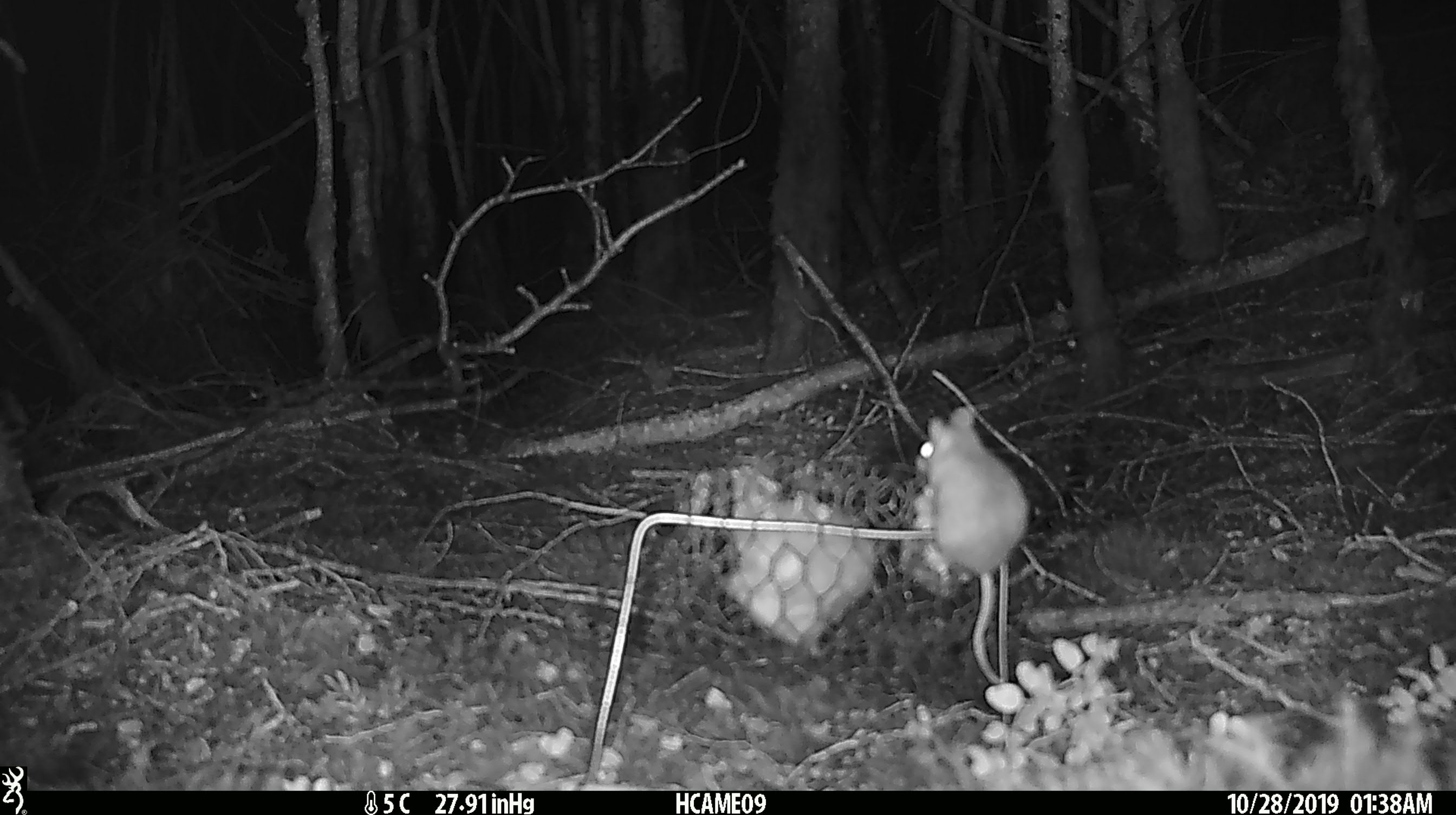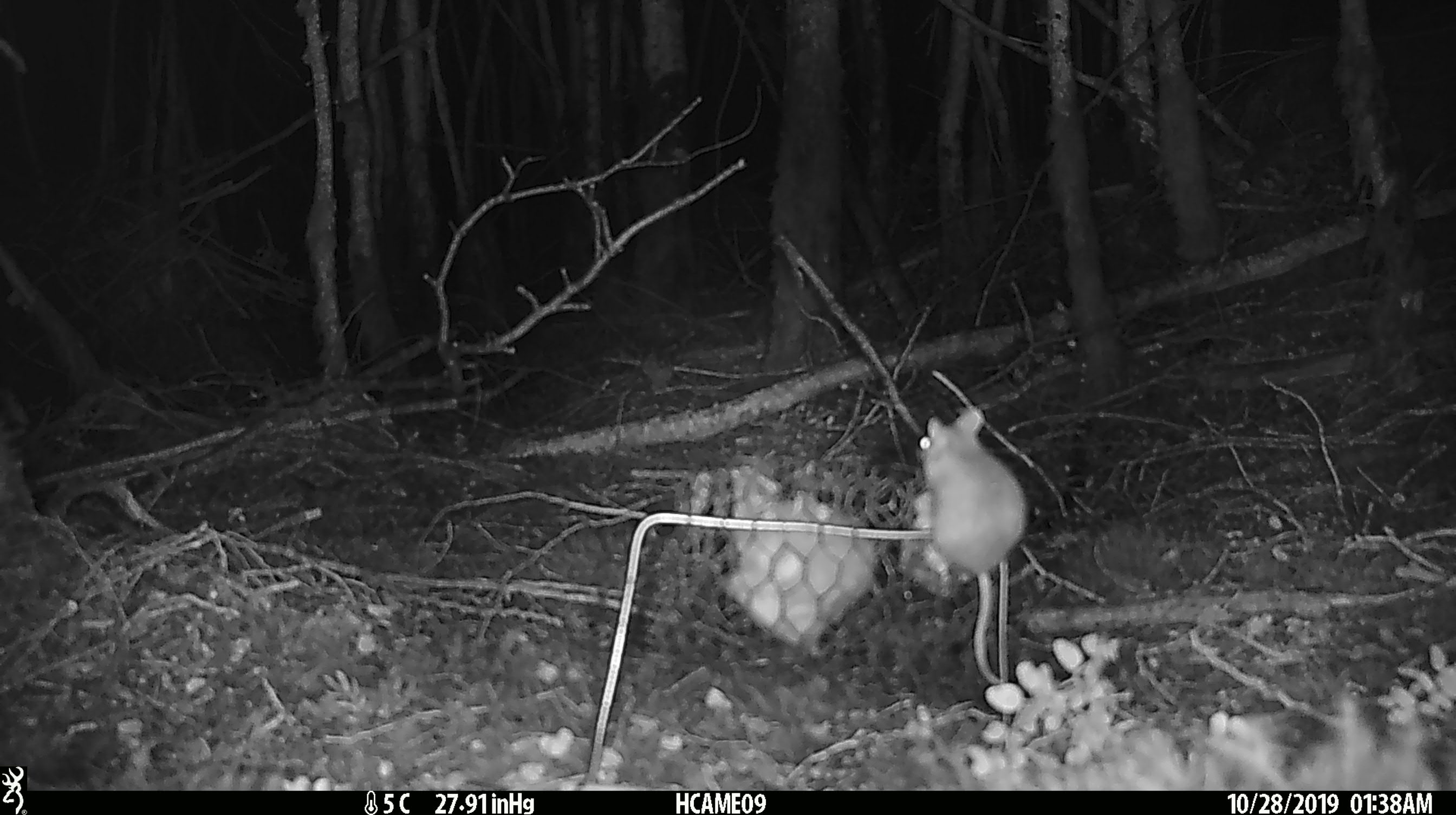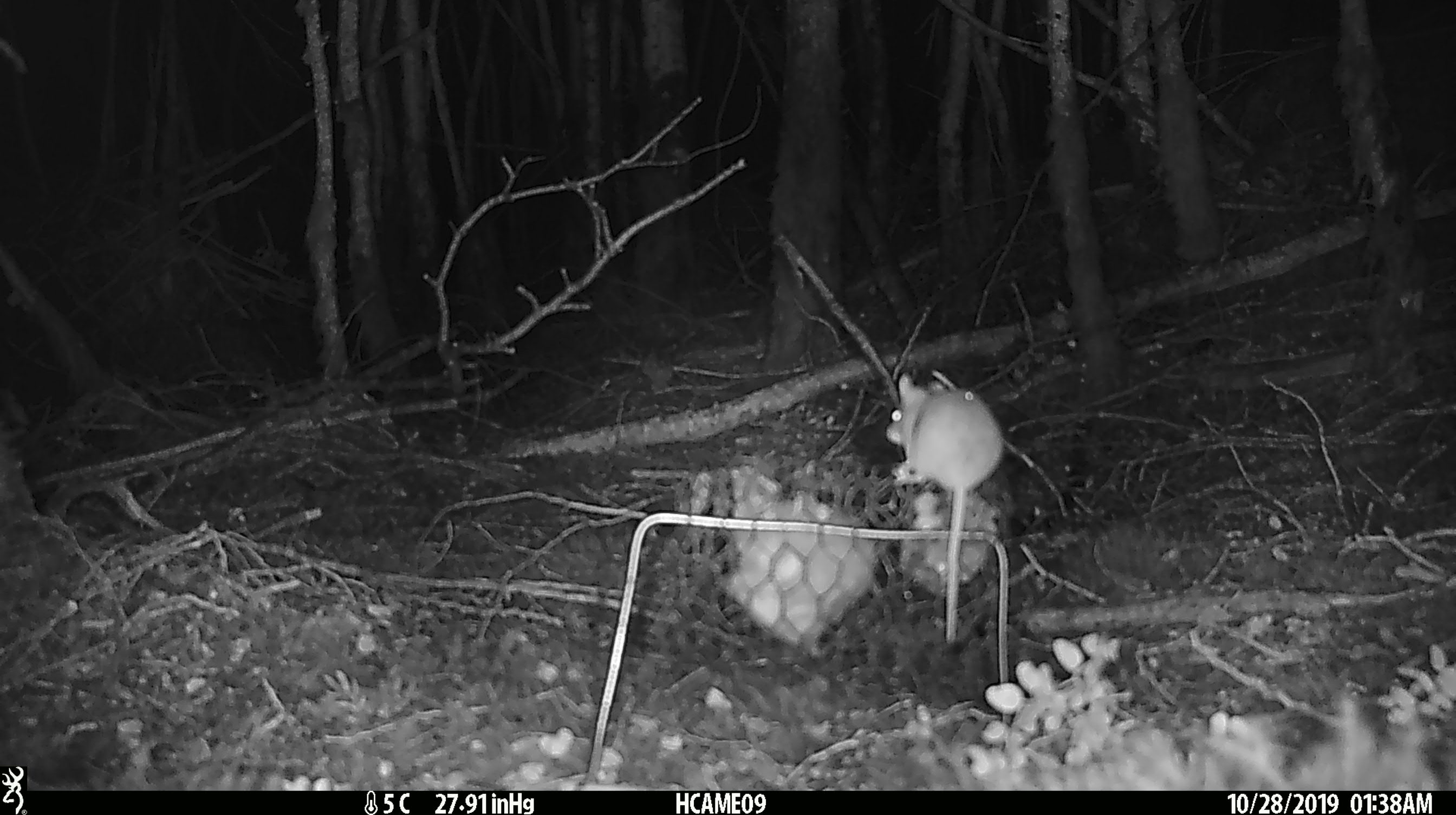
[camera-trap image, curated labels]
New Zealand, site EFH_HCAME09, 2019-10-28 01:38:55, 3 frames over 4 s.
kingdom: Animalia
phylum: Chordata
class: Mammalia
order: Rodentia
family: Muridae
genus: Mus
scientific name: Mus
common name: mouse